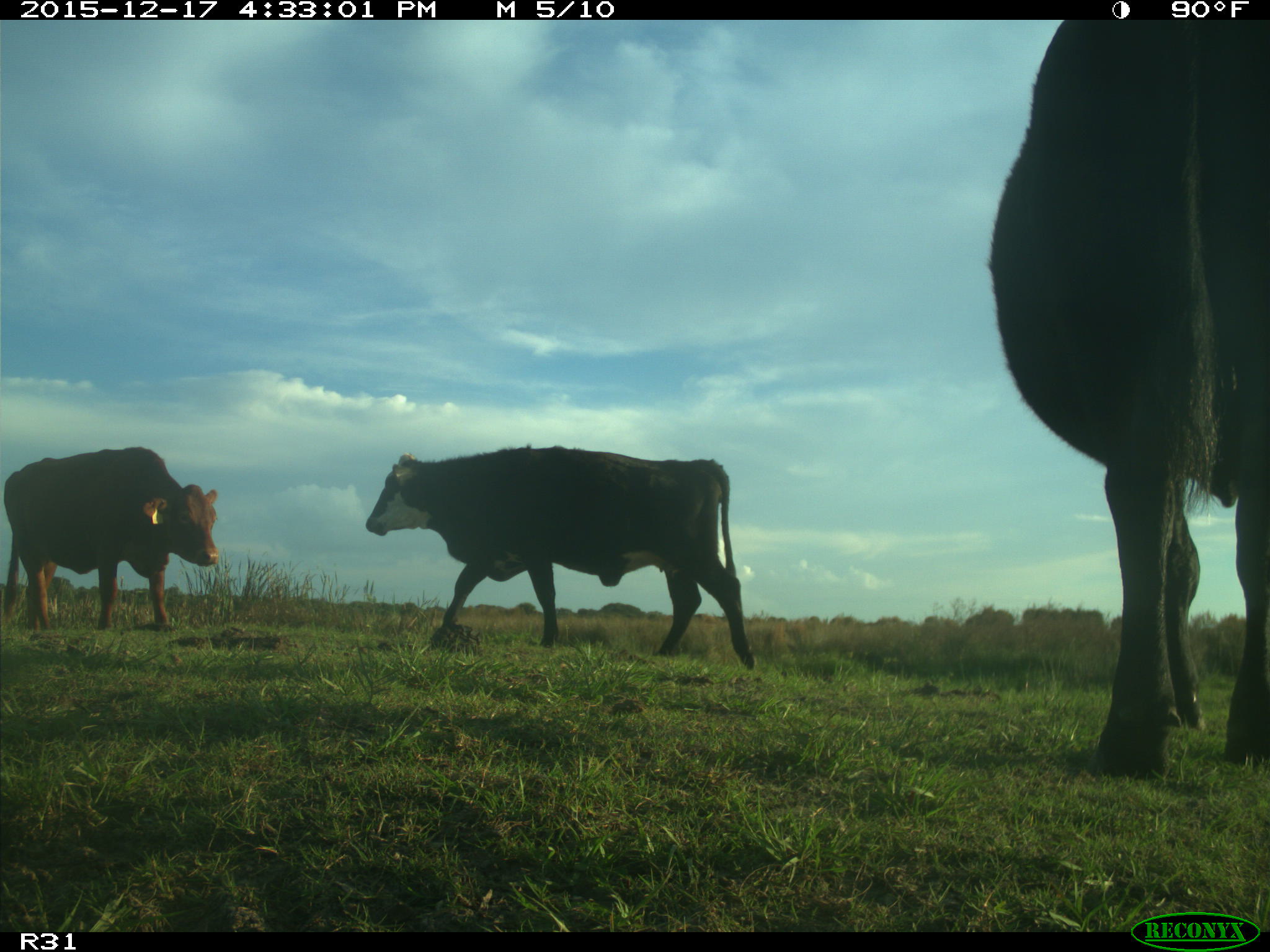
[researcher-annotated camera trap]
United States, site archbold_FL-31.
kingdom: Animalia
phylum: Chordata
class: Mammalia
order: Artiodactyla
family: Bovidae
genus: Bos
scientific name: Bos taurus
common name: domestic cow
Bos taurus (domestic cow).